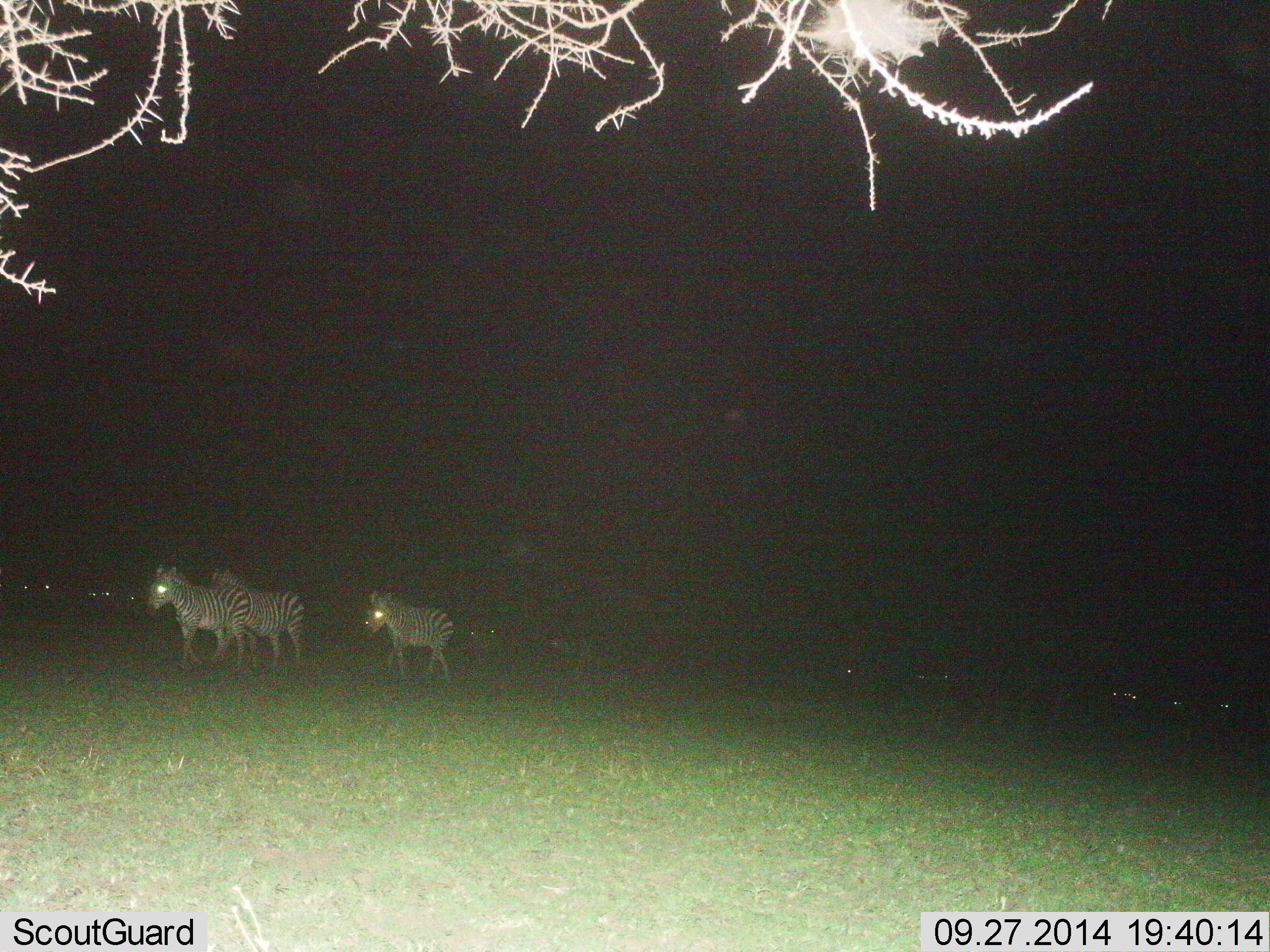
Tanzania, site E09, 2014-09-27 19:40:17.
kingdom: Animalia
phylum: Chordata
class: Mammalia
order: Perissodactyla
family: Equidae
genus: Equus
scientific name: Equus quagga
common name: plains zebra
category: zebra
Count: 3.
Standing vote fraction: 9%.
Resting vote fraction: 0%.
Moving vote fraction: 91%.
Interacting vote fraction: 0%.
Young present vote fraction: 0%.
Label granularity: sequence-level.